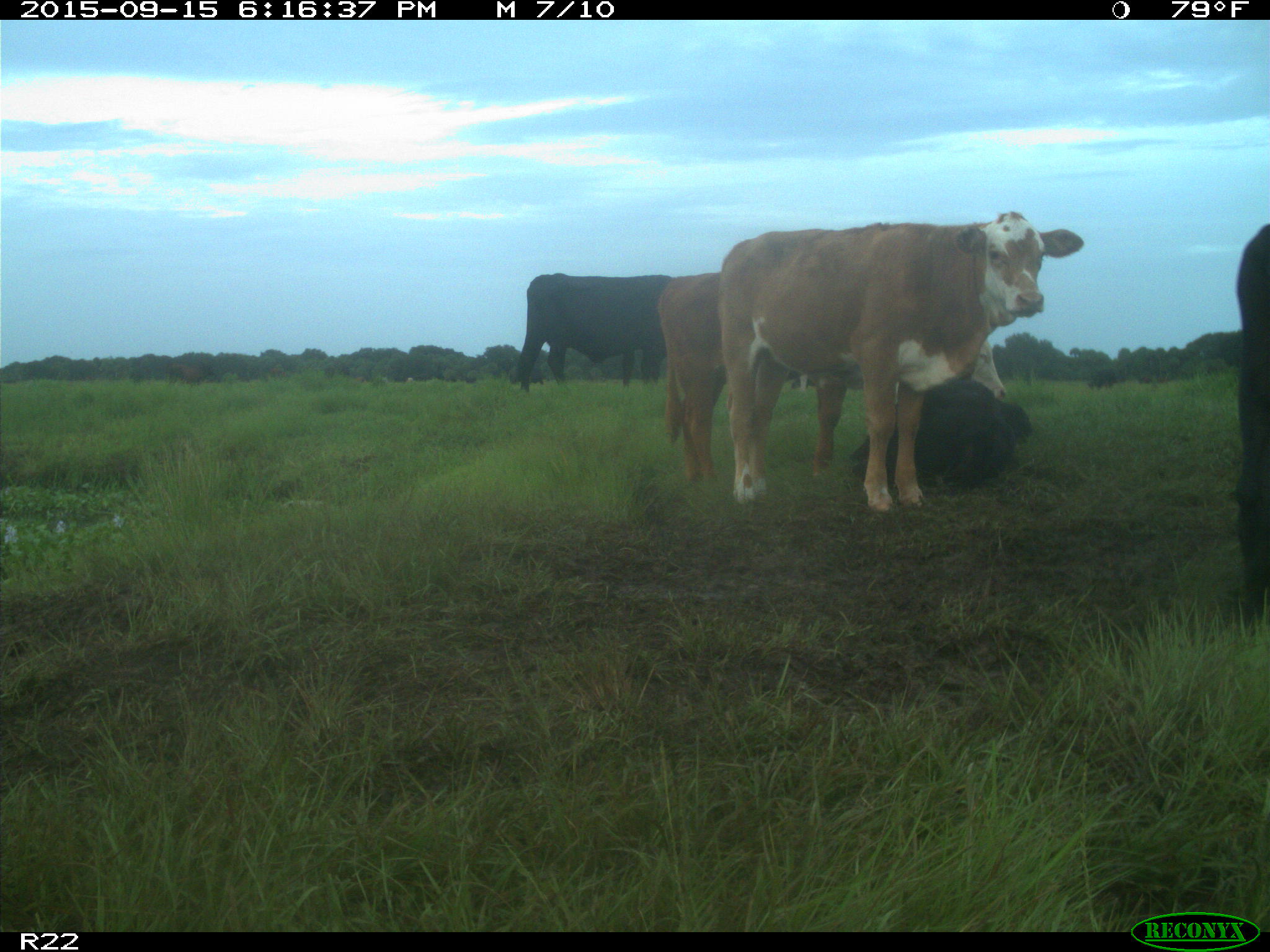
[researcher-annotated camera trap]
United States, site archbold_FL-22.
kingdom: Animalia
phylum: Chordata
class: Mammalia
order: Artiodactyla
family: Bovidae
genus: Bos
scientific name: Bos taurus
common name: domestic cow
Bos taurus (domestic cow).